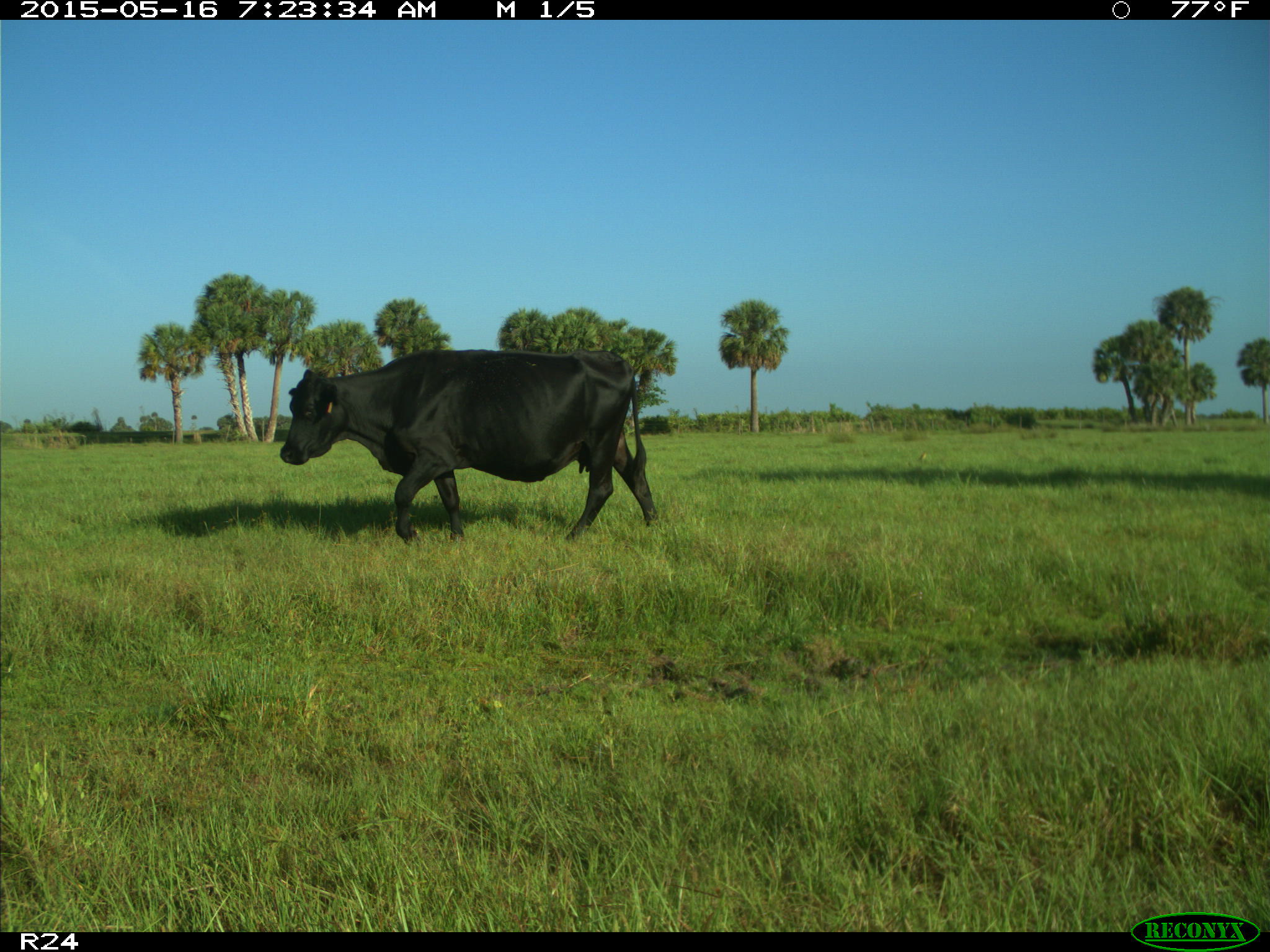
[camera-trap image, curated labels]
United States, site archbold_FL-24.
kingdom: Animalia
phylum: Chordata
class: Mammalia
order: Artiodactyla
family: Bovidae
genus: Bos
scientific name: Bos taurus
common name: domestic cow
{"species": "Bos taurus (domestic cow)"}